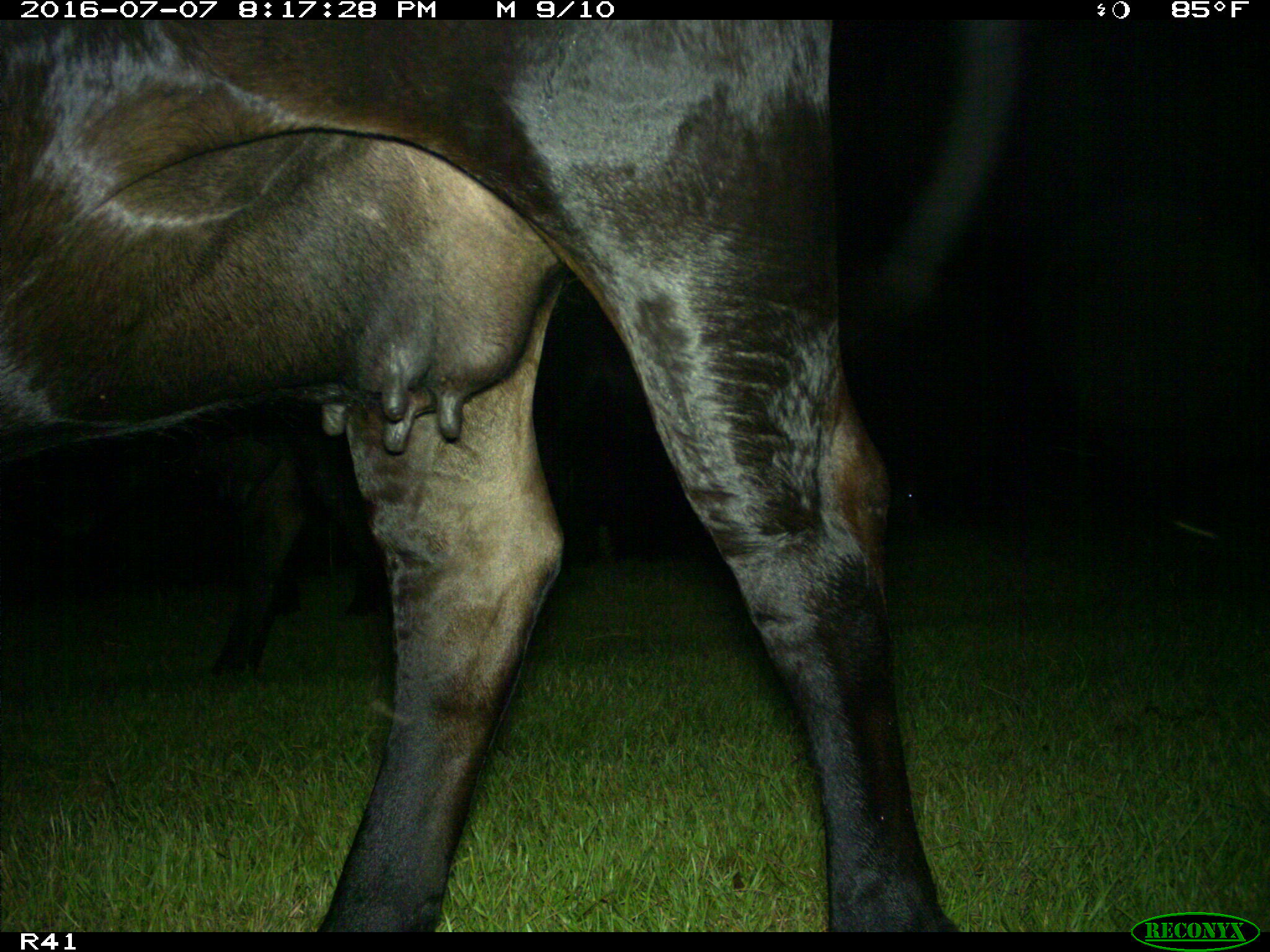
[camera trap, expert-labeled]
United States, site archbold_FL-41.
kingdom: Animalia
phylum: Chordata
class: Mammalia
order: Artiodactyla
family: Bovidae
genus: Bos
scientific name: Bos taurus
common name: domestic cow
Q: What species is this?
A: Bos taurus (domestic cow).